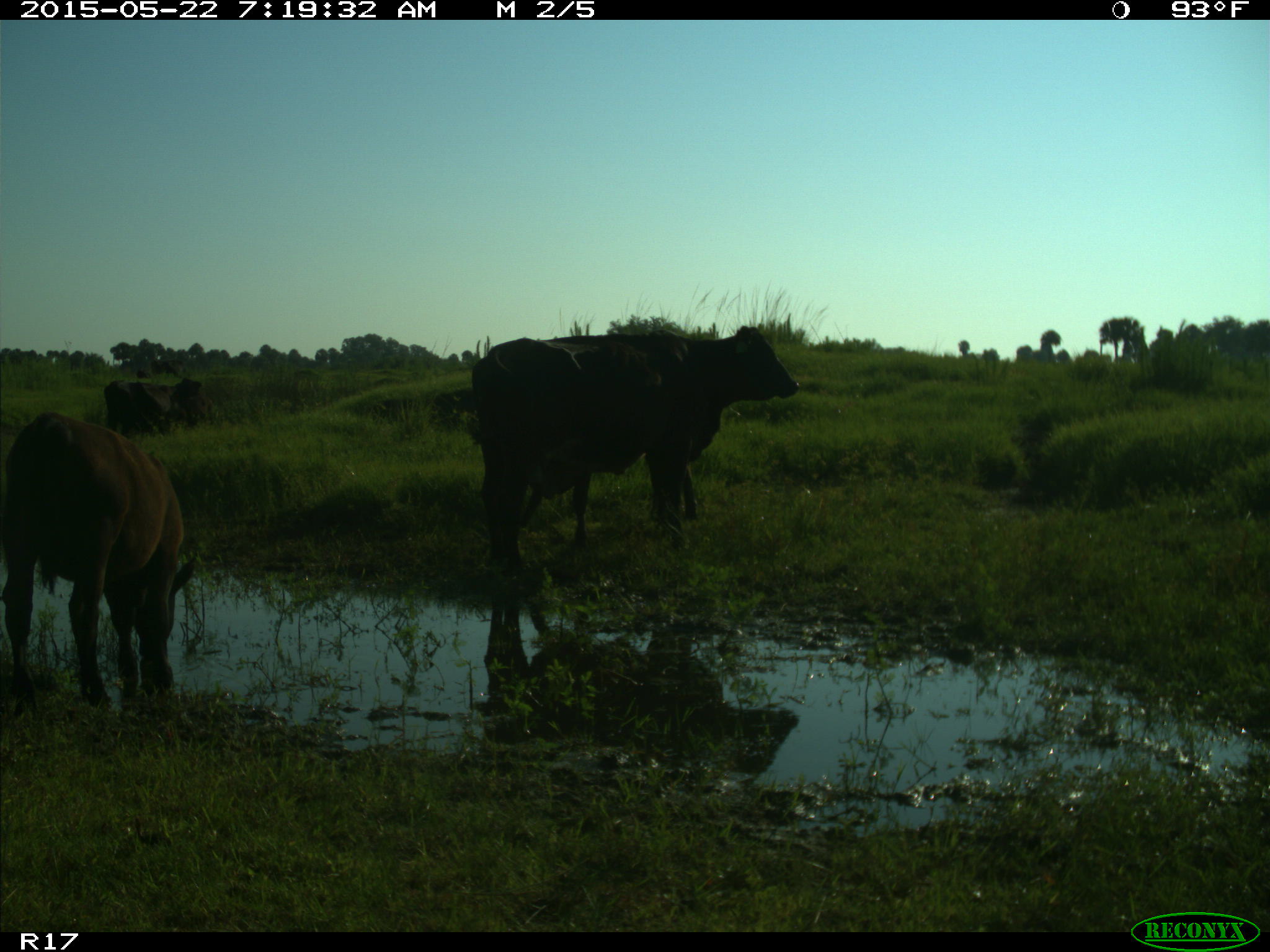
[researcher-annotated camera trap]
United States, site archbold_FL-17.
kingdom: Animalia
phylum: Chordata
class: Mammalia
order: Artiodactyla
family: Bovidae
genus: Bos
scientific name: Bos taurus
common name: domestic cow